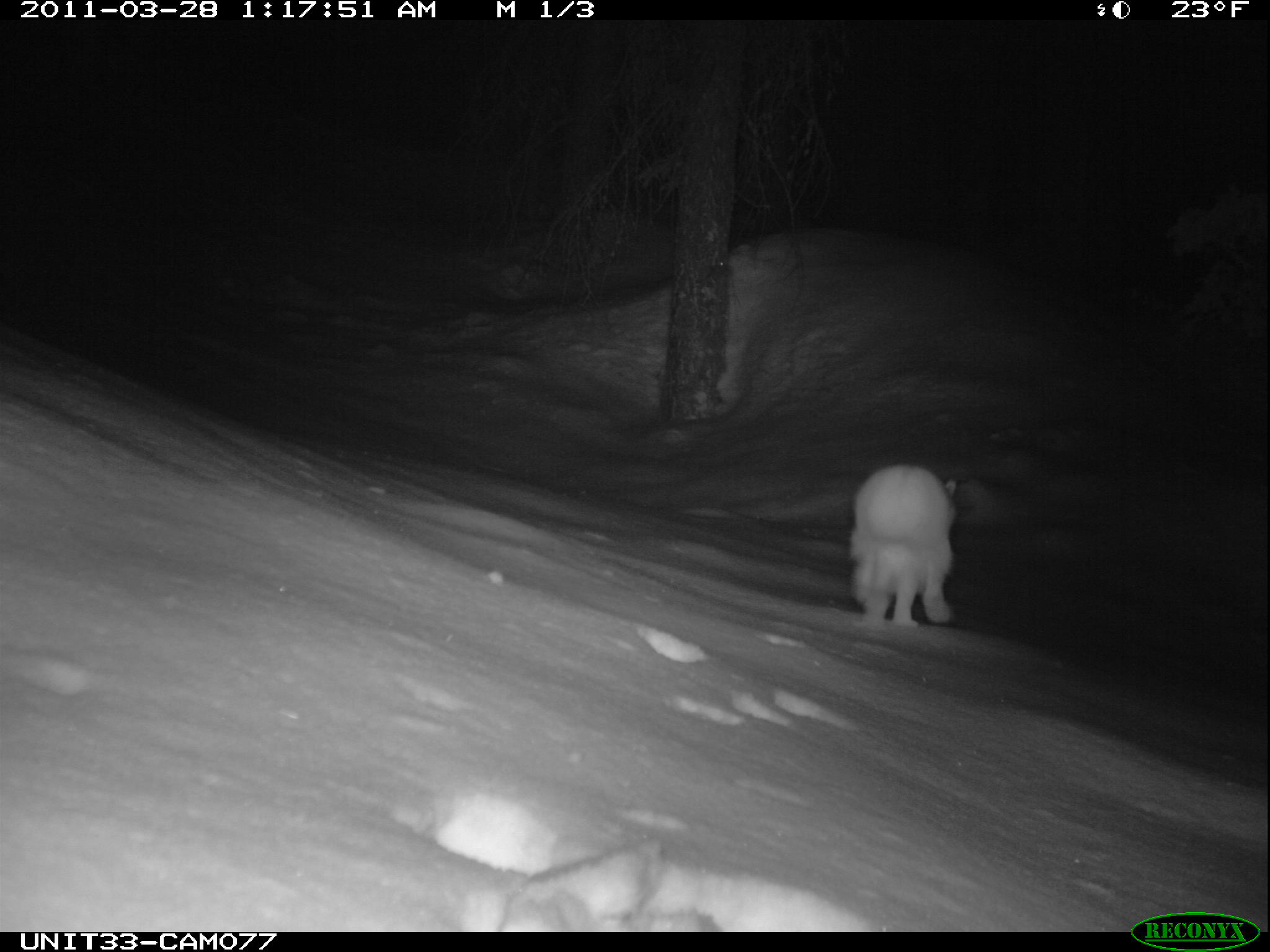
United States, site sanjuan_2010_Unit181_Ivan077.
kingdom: Animalia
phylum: Chordata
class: Mammalia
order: Lagomorpha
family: Leporidae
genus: Lepus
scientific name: Lepus americanus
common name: snowshoe hare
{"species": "Lepus americanus (snowshoe hare)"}